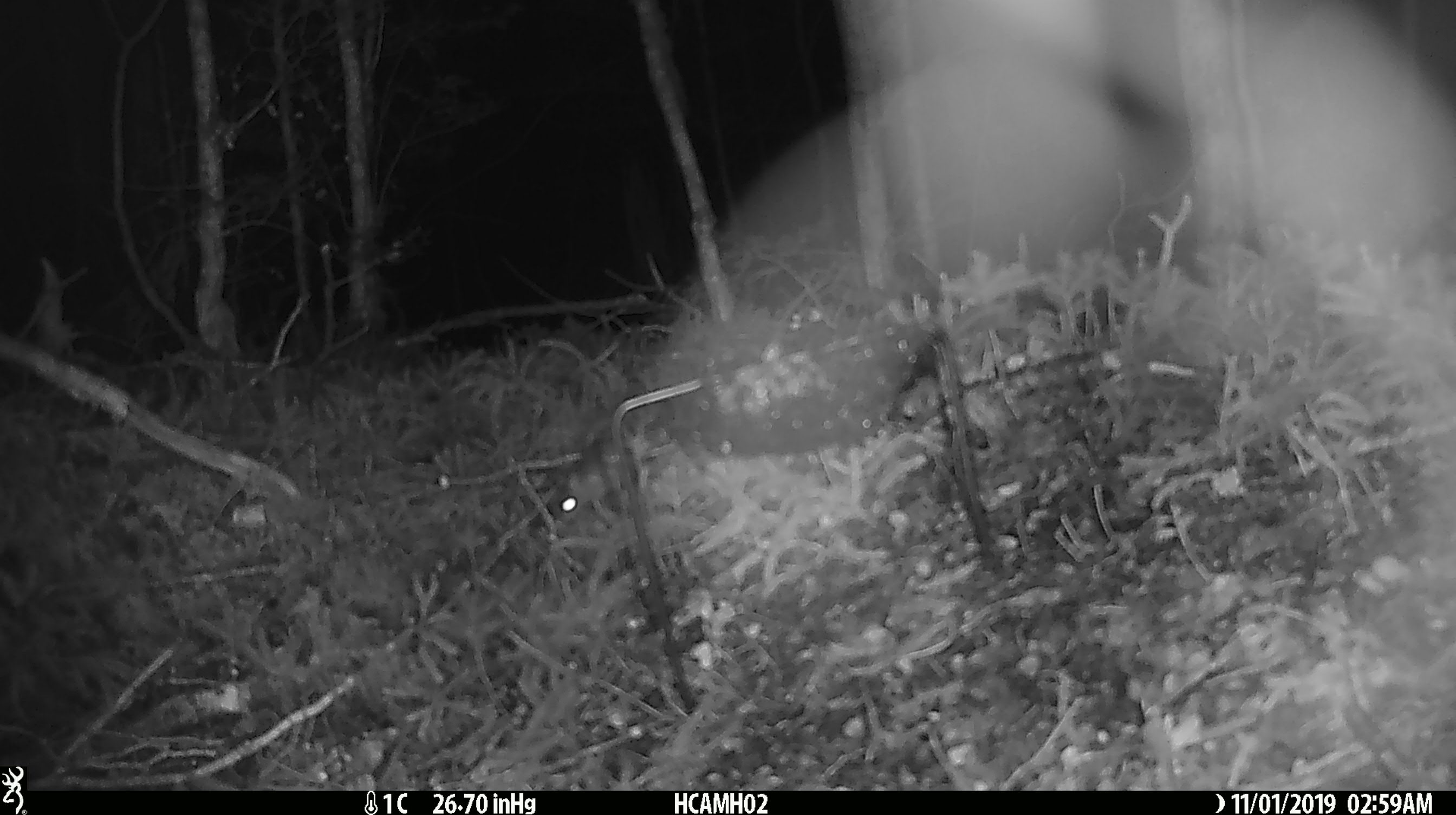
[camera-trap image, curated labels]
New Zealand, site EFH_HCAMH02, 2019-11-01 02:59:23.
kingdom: Animalia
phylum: Chordata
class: Mammalia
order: Rodentia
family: Muridae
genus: Mus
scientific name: Mus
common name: mouse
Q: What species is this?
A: Mouse (Mus).